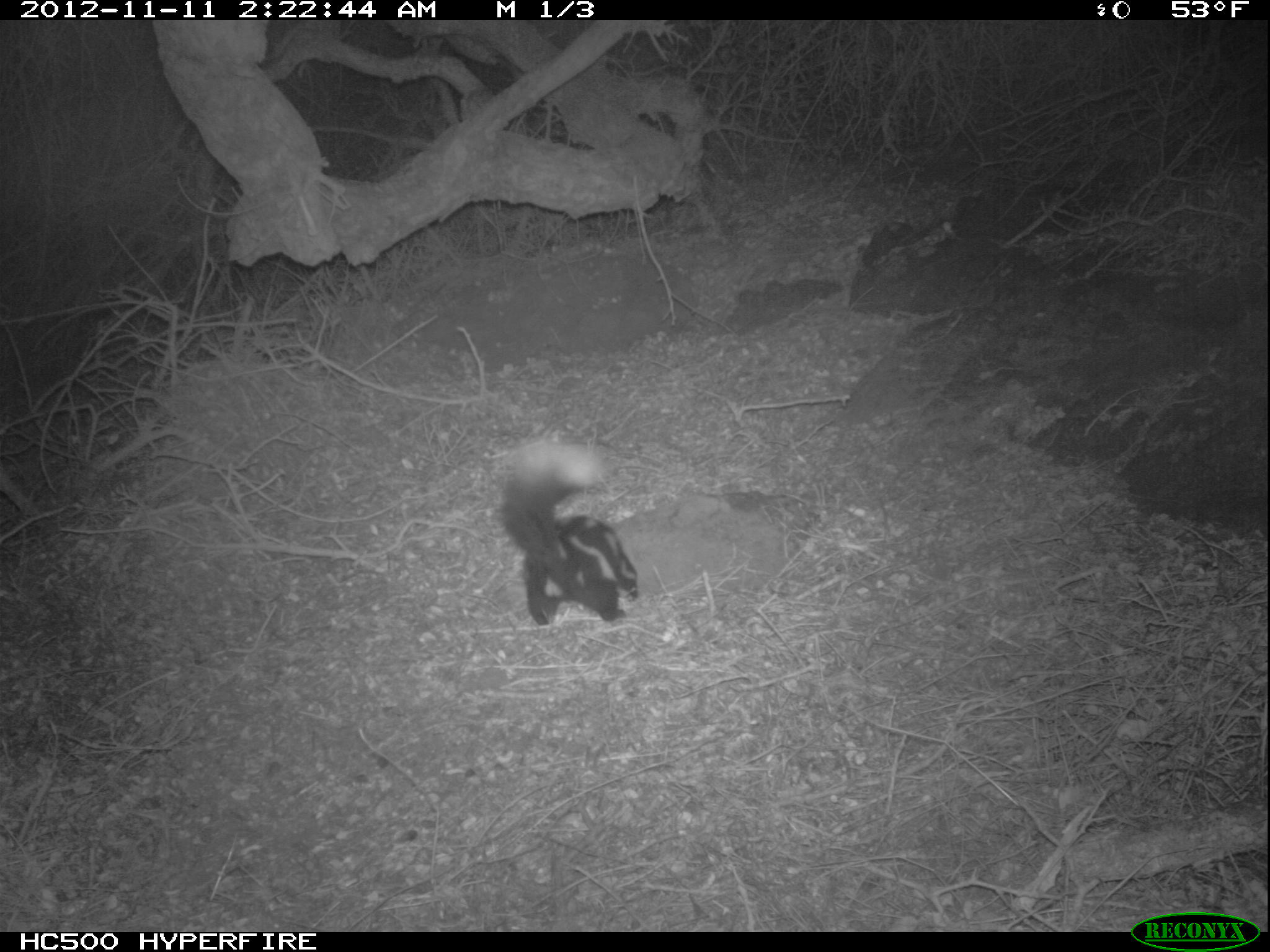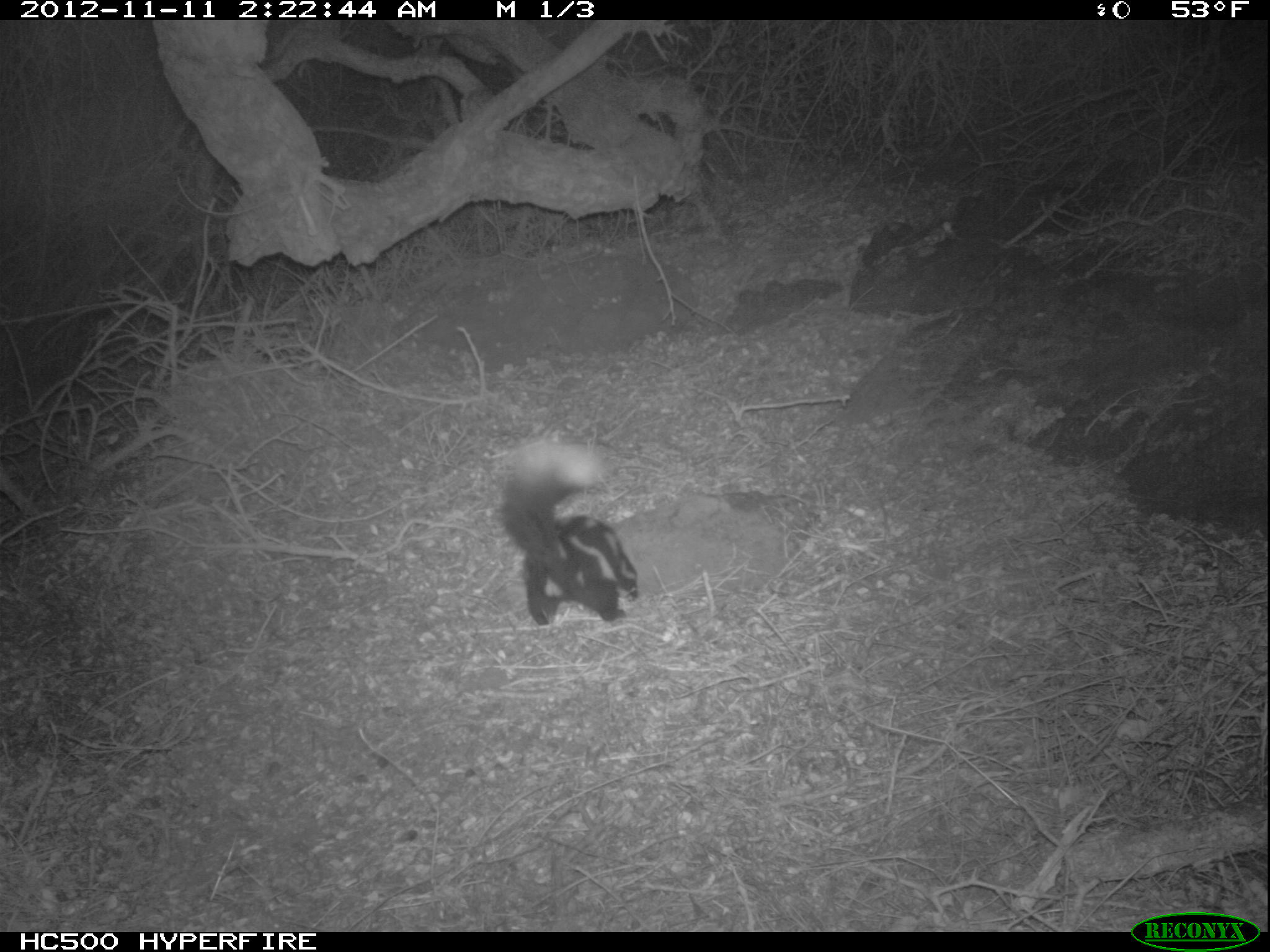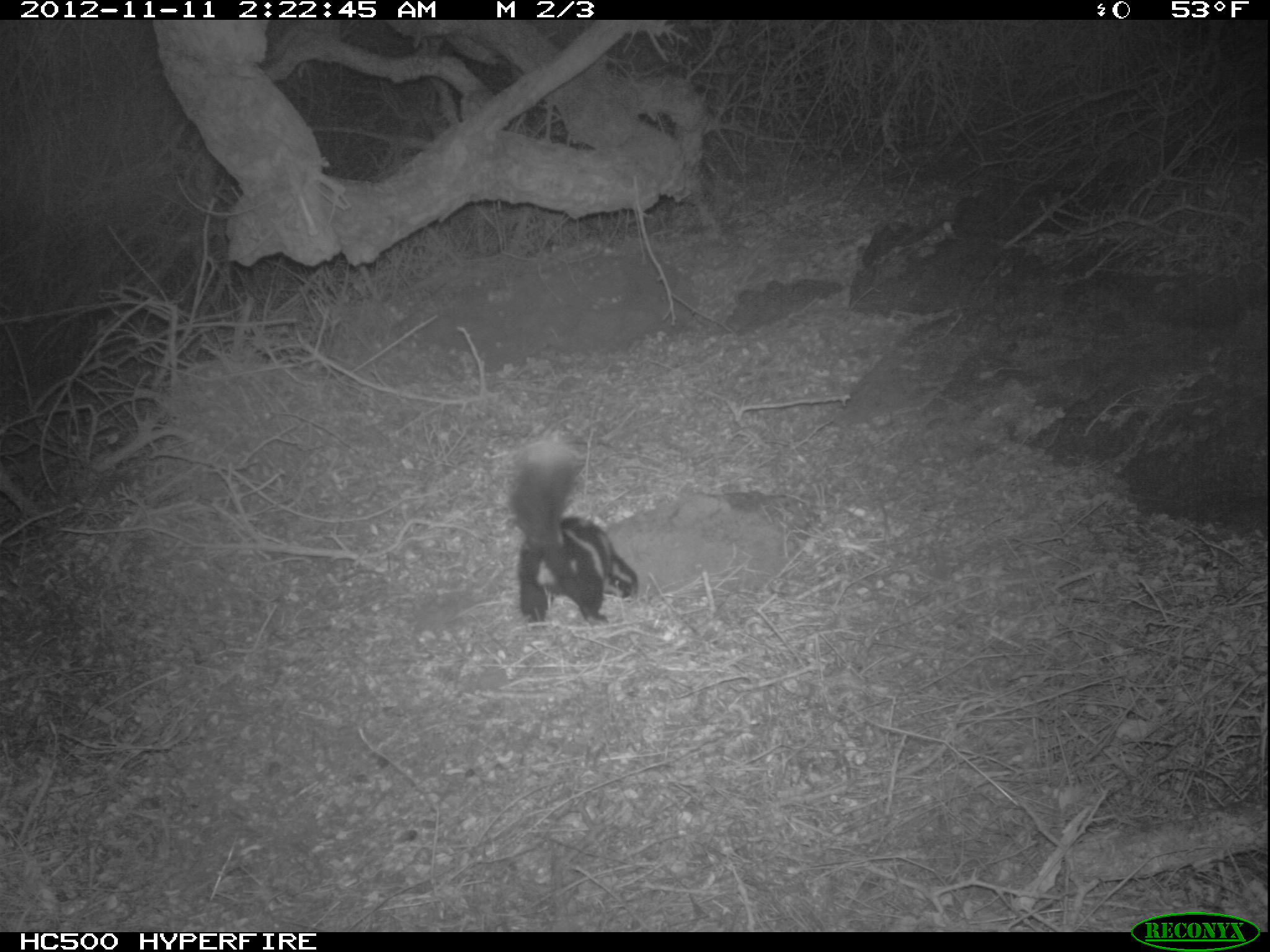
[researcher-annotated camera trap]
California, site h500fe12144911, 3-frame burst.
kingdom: Animalia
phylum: Chordata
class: Mammalia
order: Carnivora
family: Mephitidae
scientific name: Mephitidae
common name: skunk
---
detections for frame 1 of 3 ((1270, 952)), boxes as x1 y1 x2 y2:
skunk: 496 443 639 624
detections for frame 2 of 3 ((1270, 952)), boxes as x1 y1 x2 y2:
skunk: 502 441 637 625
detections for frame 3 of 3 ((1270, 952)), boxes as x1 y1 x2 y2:
skunk: 507 439 638 627